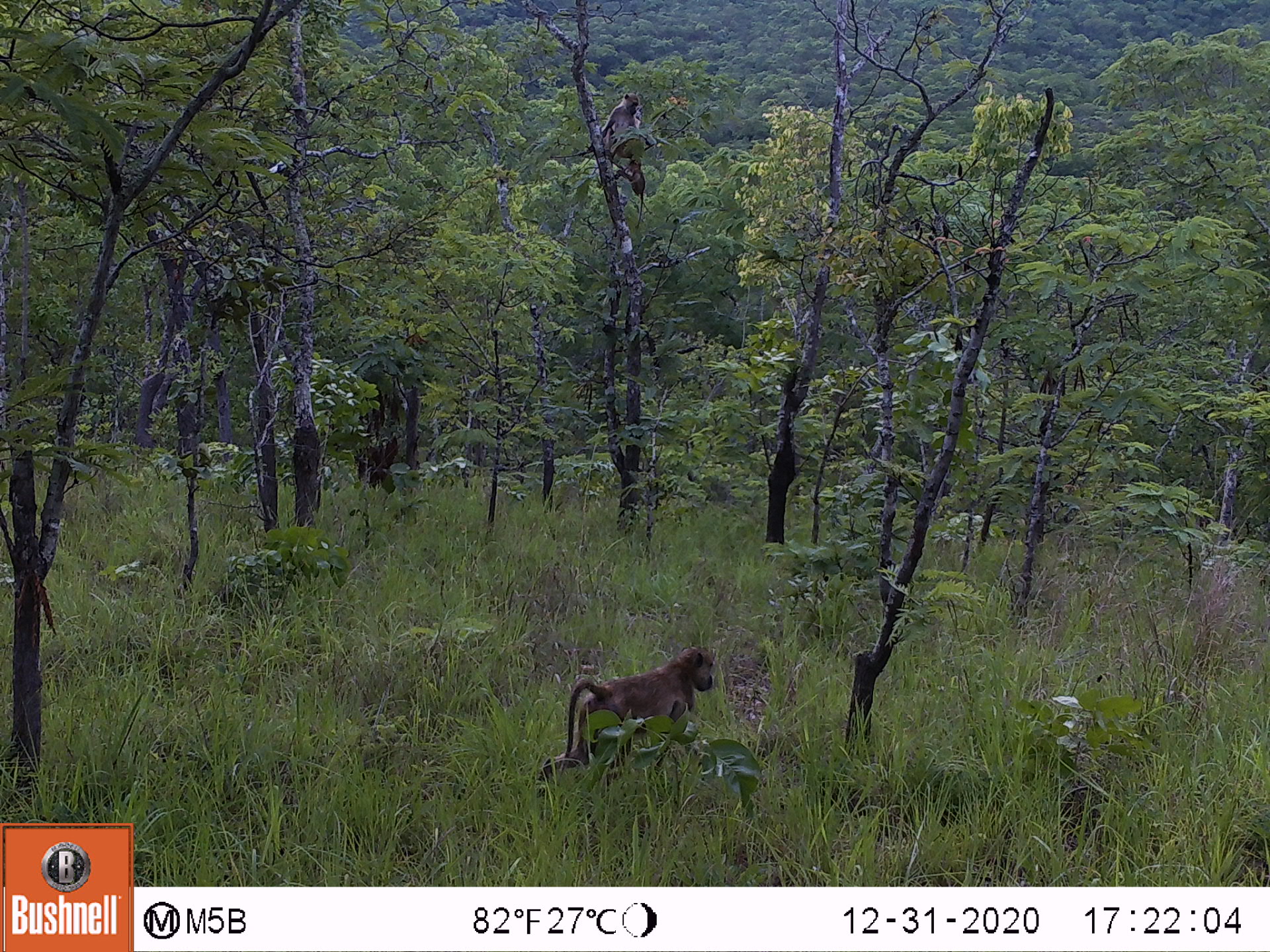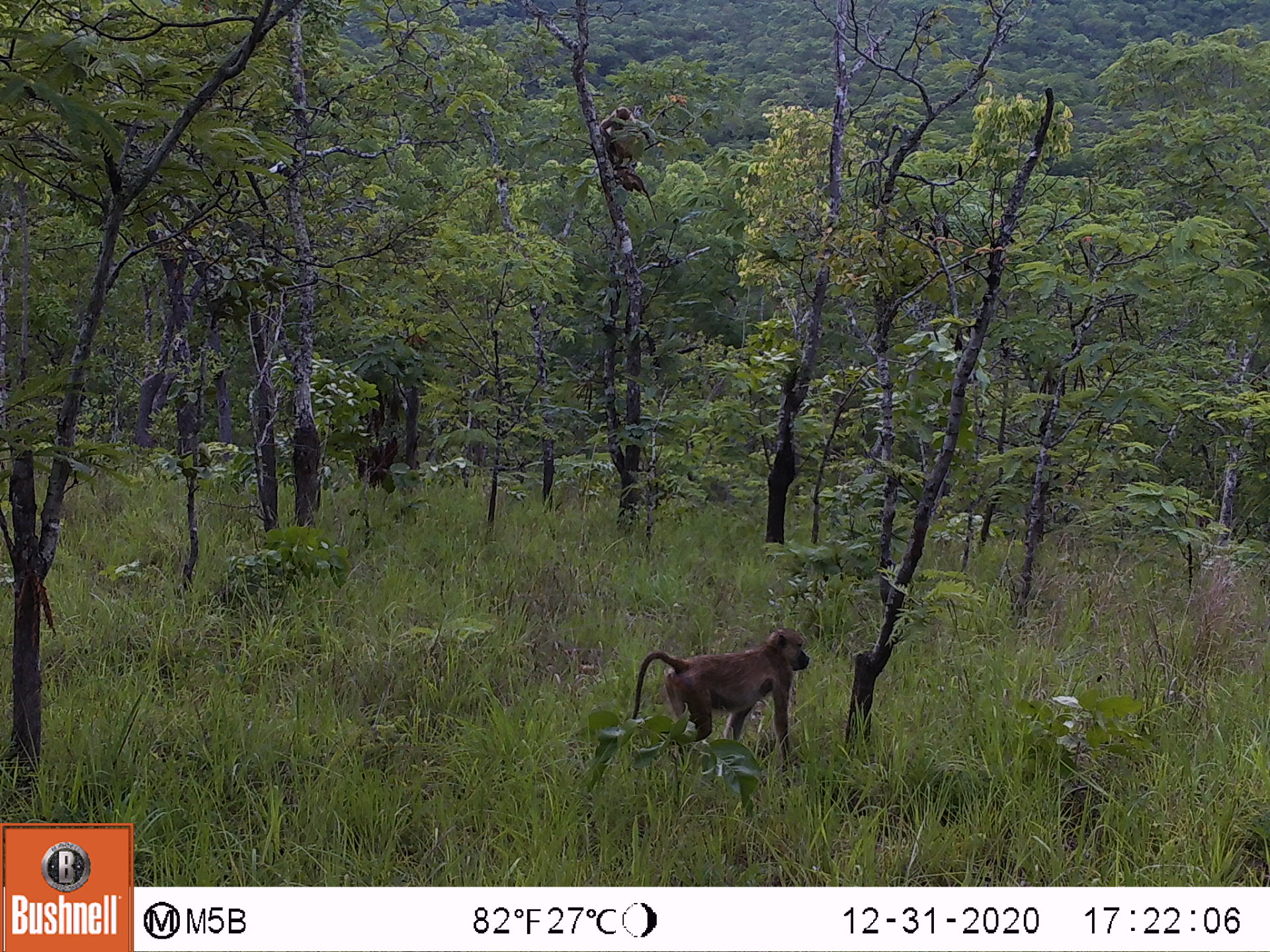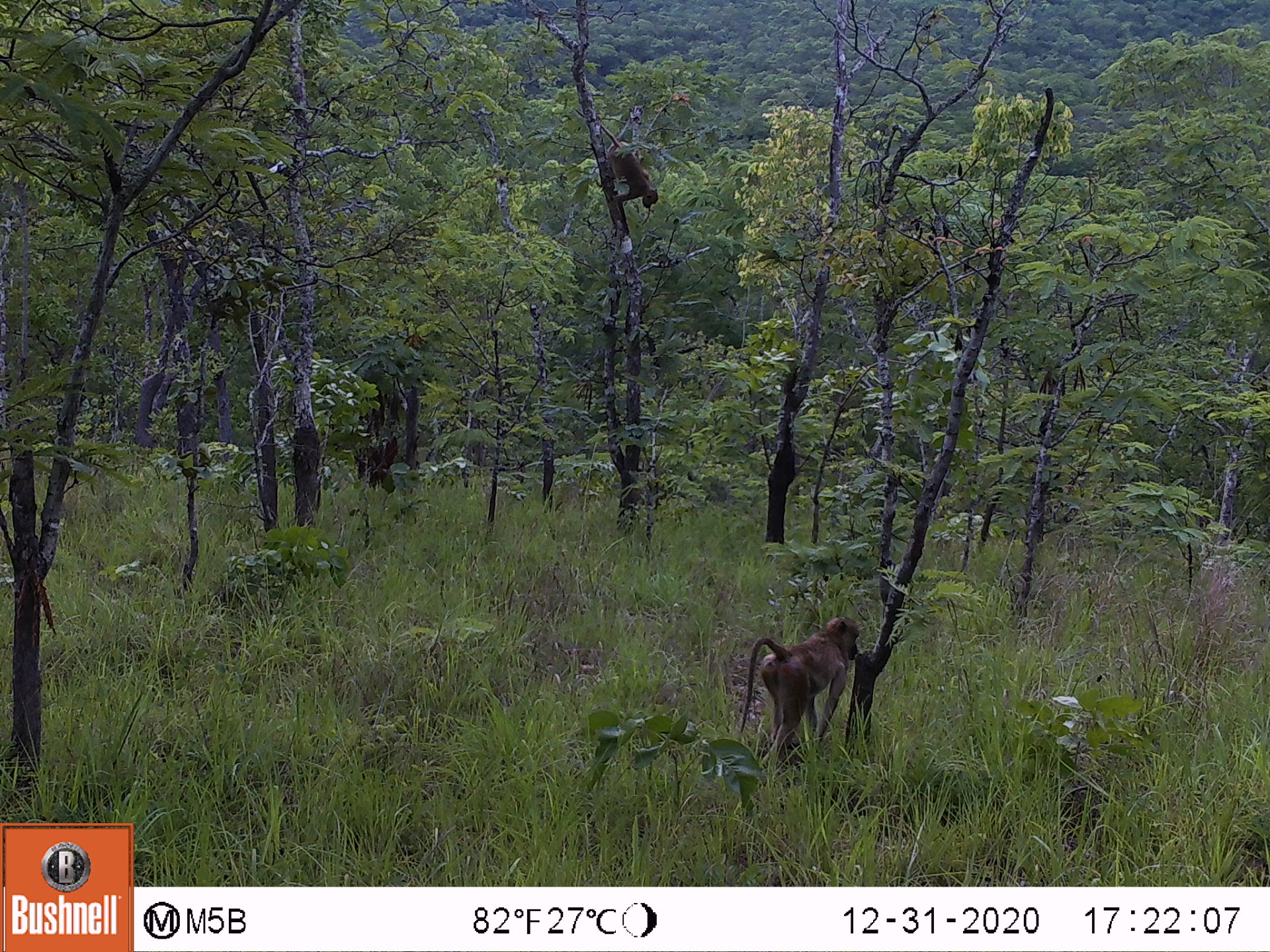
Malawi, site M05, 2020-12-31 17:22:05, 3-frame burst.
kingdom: Animalia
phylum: Chordata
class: Mammalia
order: Primates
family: Cercopithecidae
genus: Papio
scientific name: Papio cynocephalus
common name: yellow baboon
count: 3